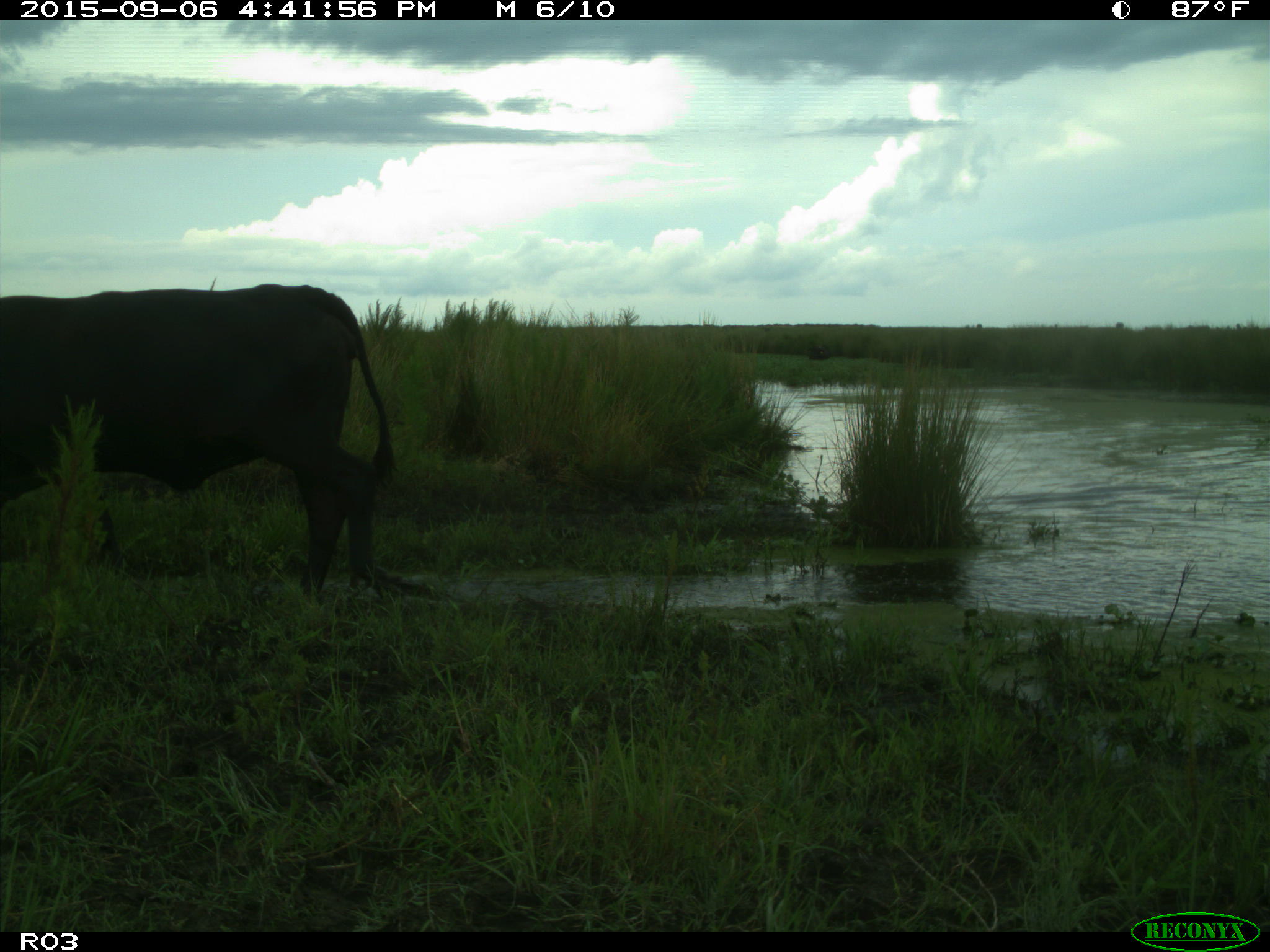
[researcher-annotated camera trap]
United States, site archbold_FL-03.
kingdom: Animalia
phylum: Chordata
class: Mammalia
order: Artiodactyla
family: Bovidae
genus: Bos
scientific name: Bos taurus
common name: domestic cow